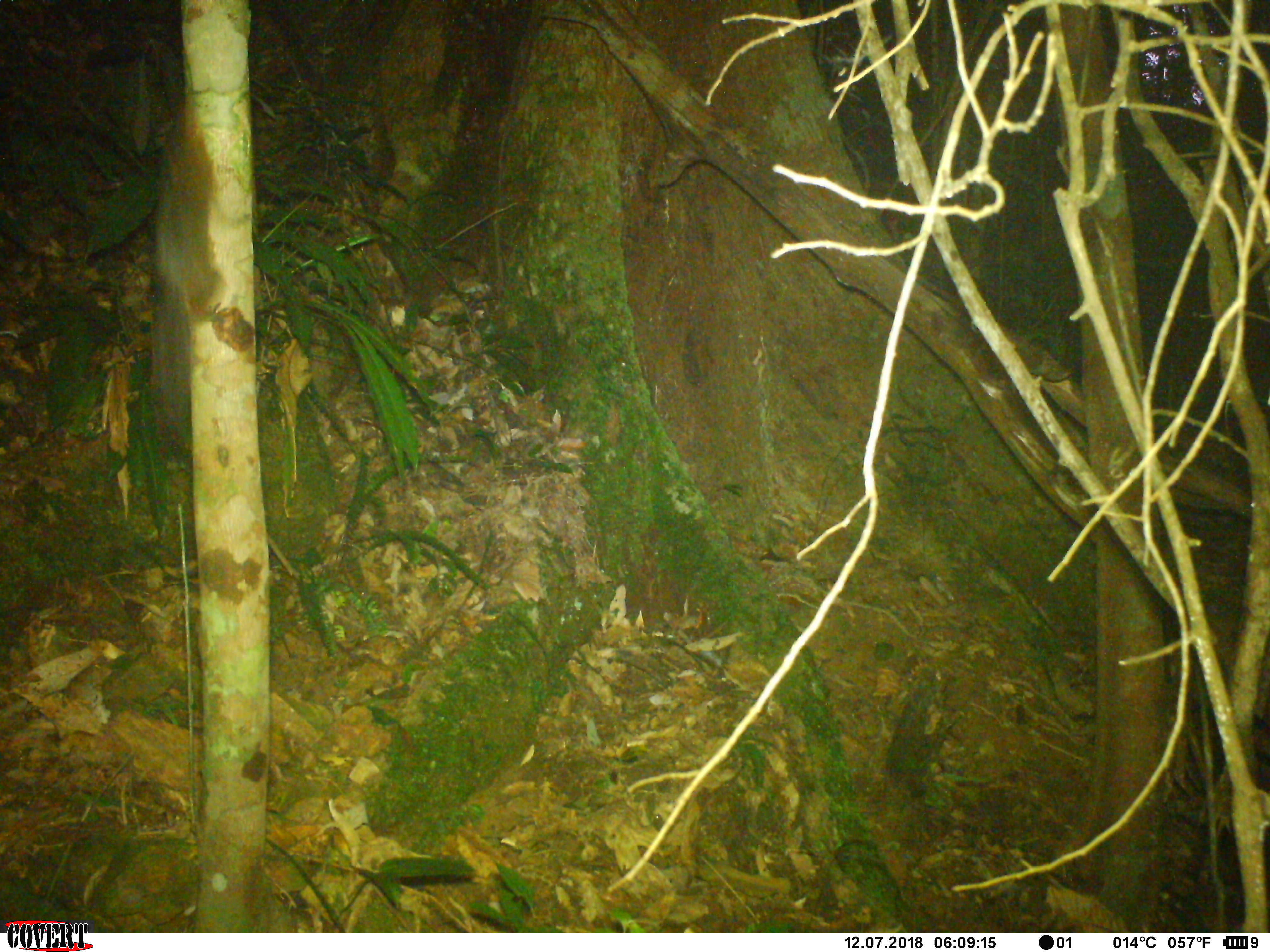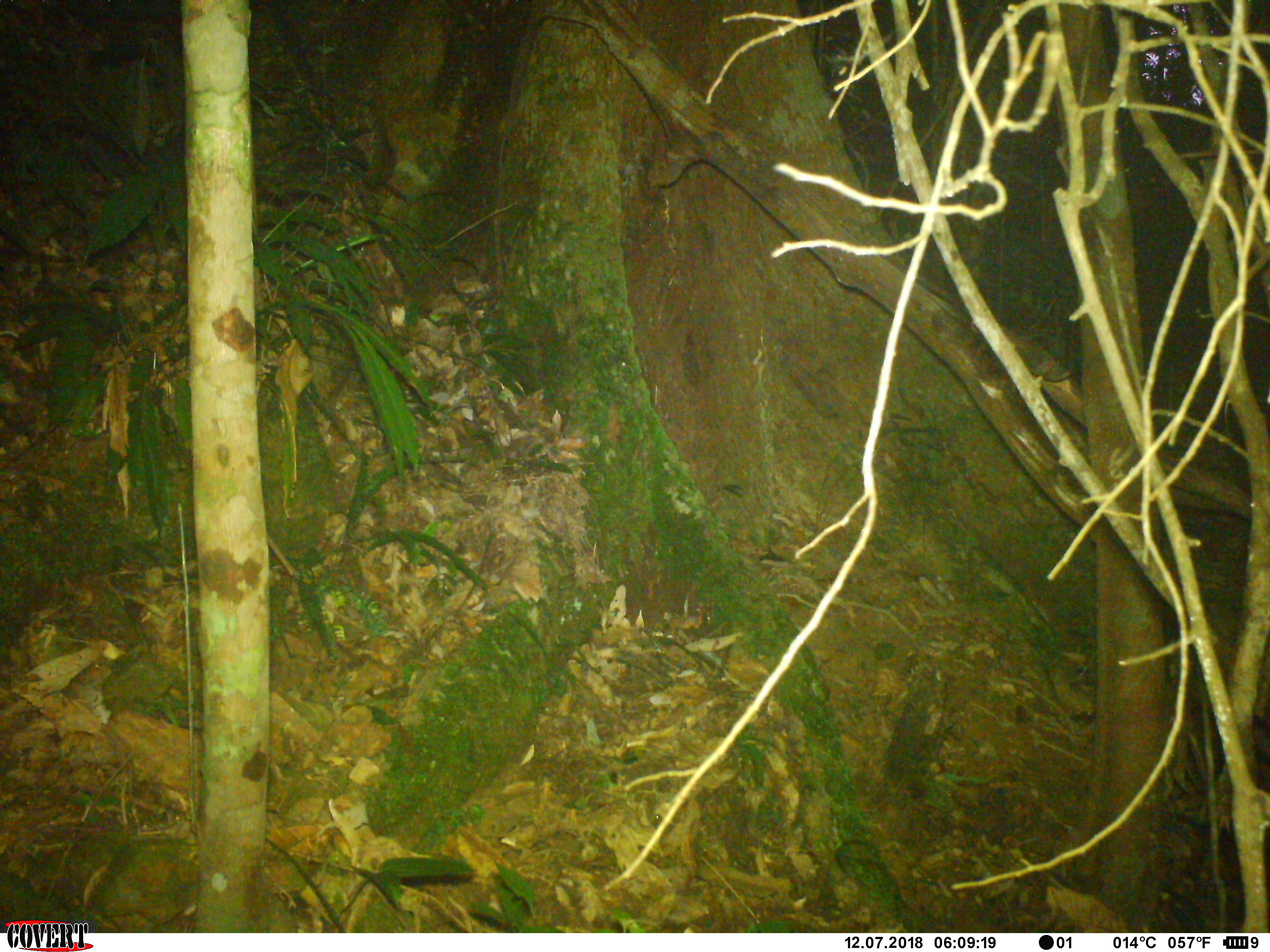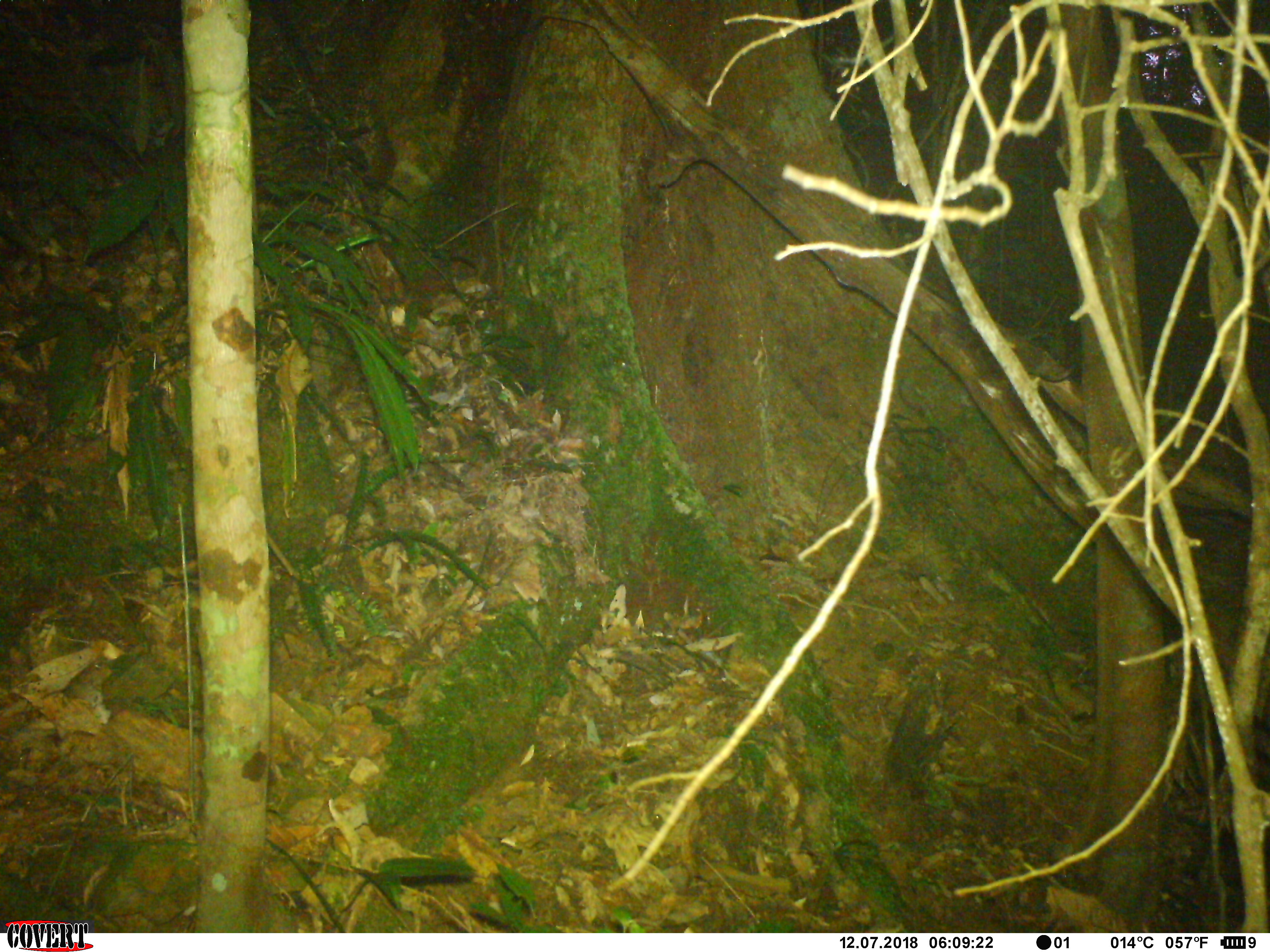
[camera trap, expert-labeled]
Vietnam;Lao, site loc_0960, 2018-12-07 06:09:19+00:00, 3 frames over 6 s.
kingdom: Animalia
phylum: Chordata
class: Mammalia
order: Rodentia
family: Sciuridae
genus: Dremomys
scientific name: Dremomys rufigenis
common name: red-cheeked squirrel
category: red cheeked squirrel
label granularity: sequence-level